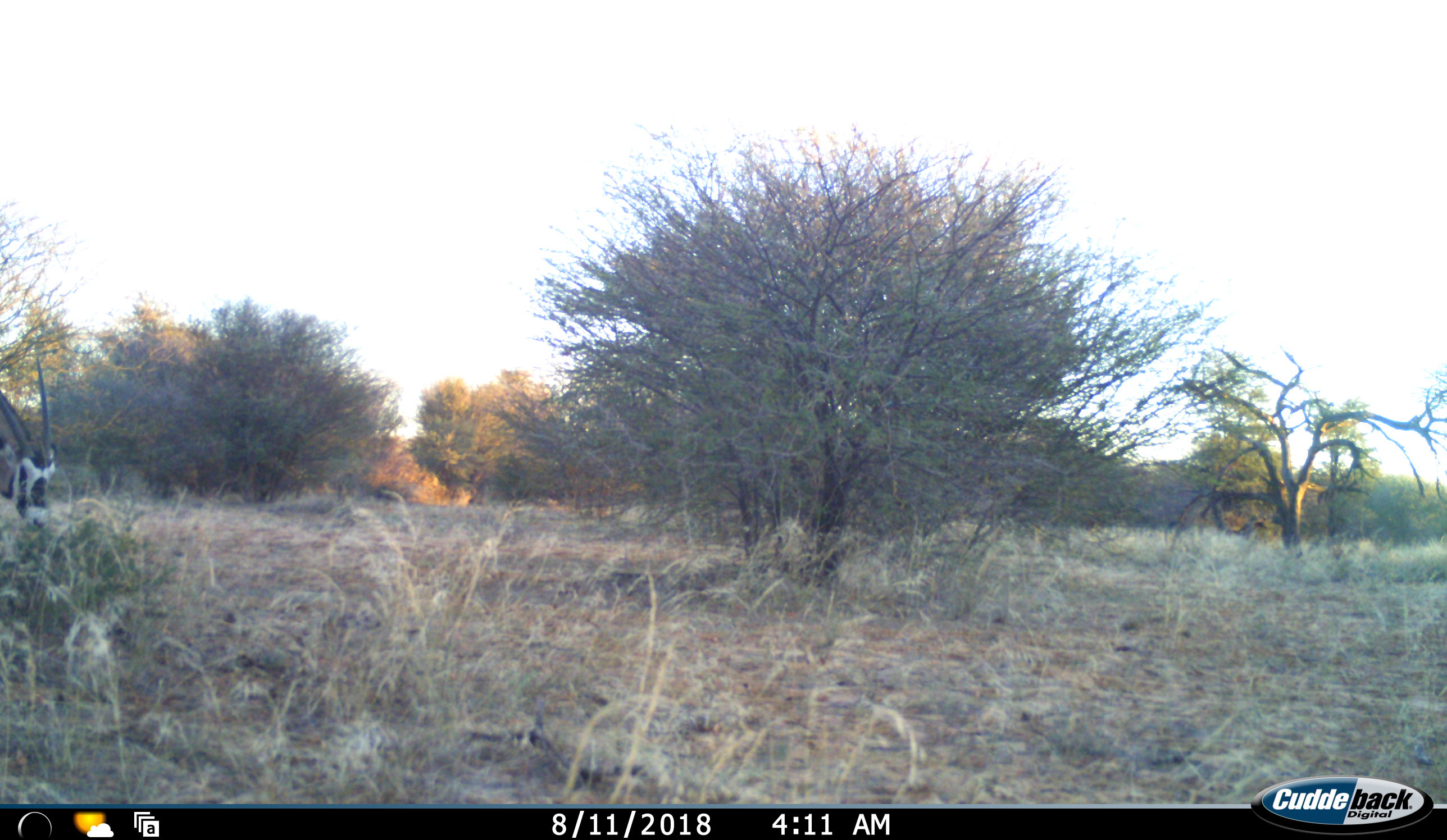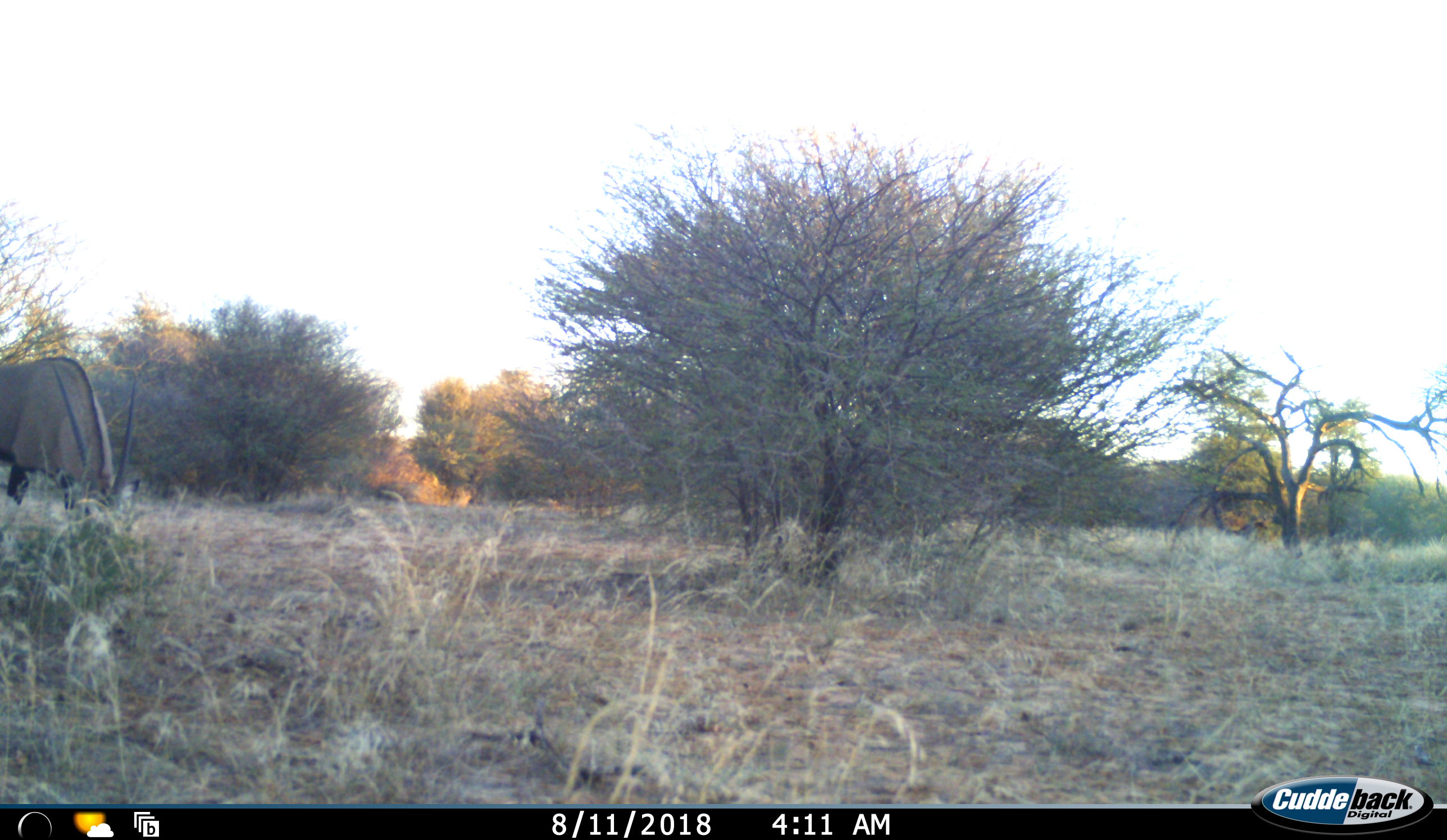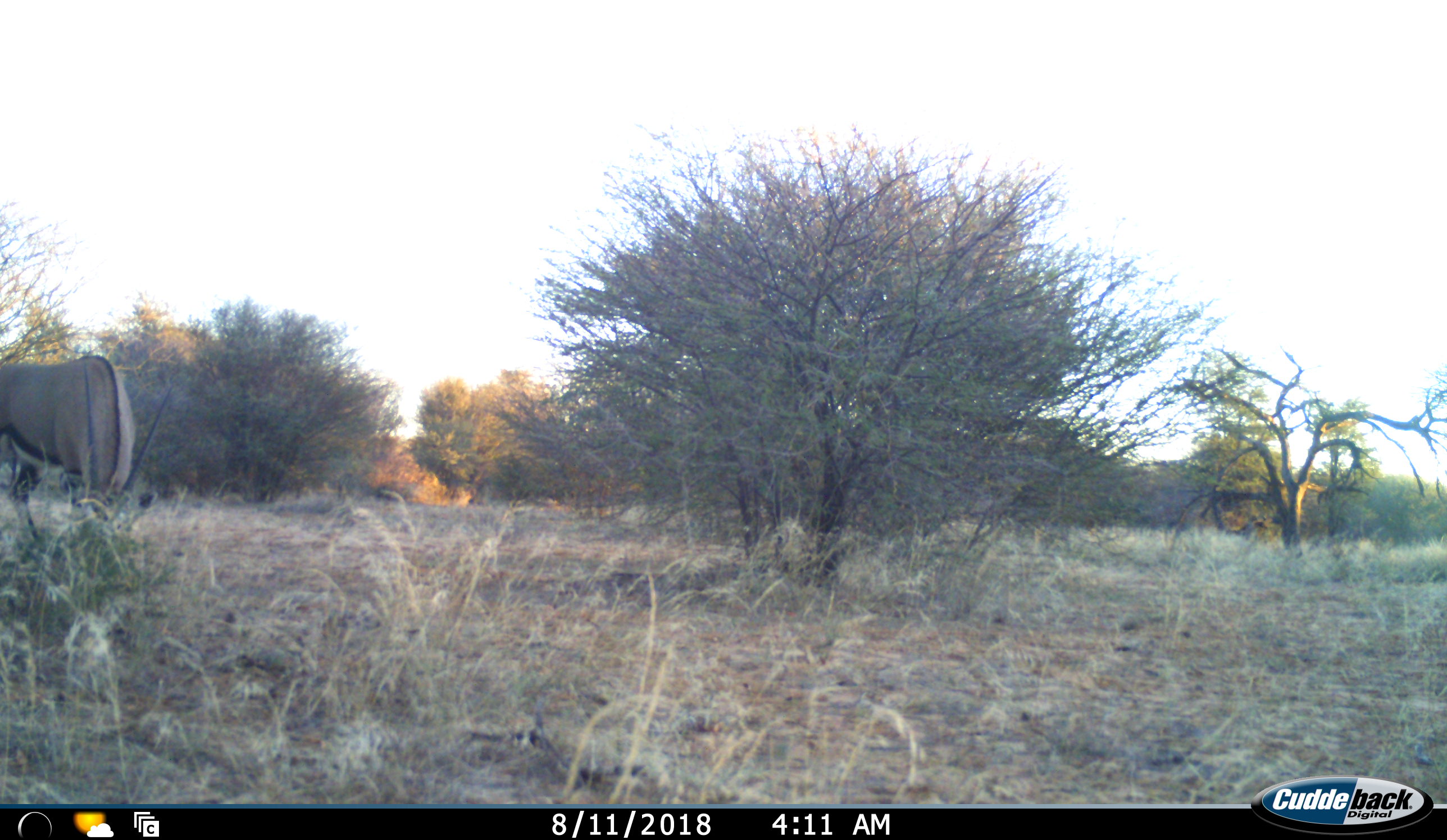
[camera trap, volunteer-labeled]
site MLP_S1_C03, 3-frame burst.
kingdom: Animalia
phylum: Chordata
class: Mammalia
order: Artiodactyla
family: Bovidae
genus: Oryx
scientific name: Oryx gazella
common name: gemsbok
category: oryx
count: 1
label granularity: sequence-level